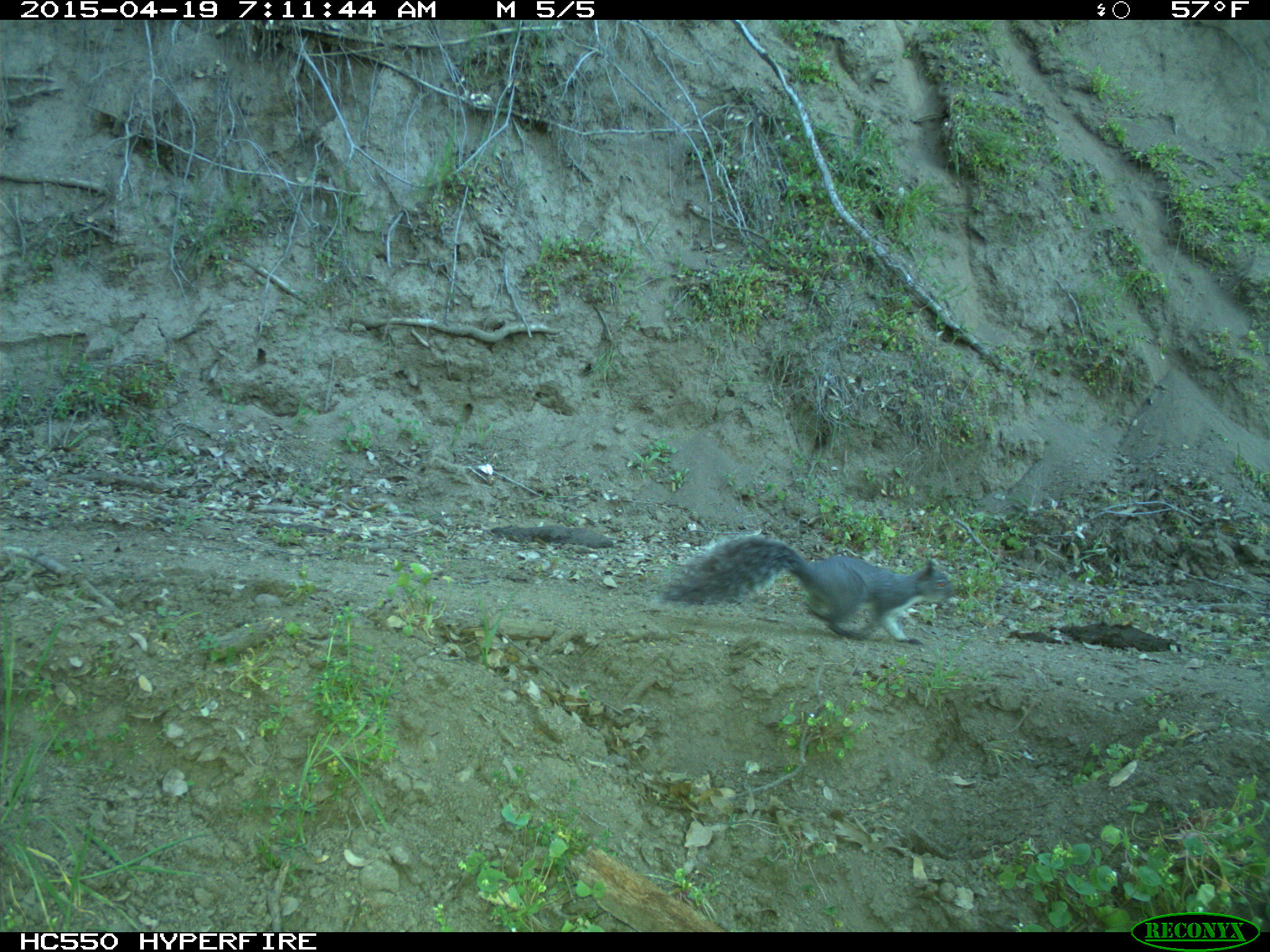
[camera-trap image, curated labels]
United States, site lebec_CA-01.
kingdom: Animalia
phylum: Chordata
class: Mammalia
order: Rodentia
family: Sciuridae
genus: Sciurus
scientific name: Sciurus carolinensis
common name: eastern gray squirrel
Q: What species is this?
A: Sciurus carolinensis (eastern gray squirrel).